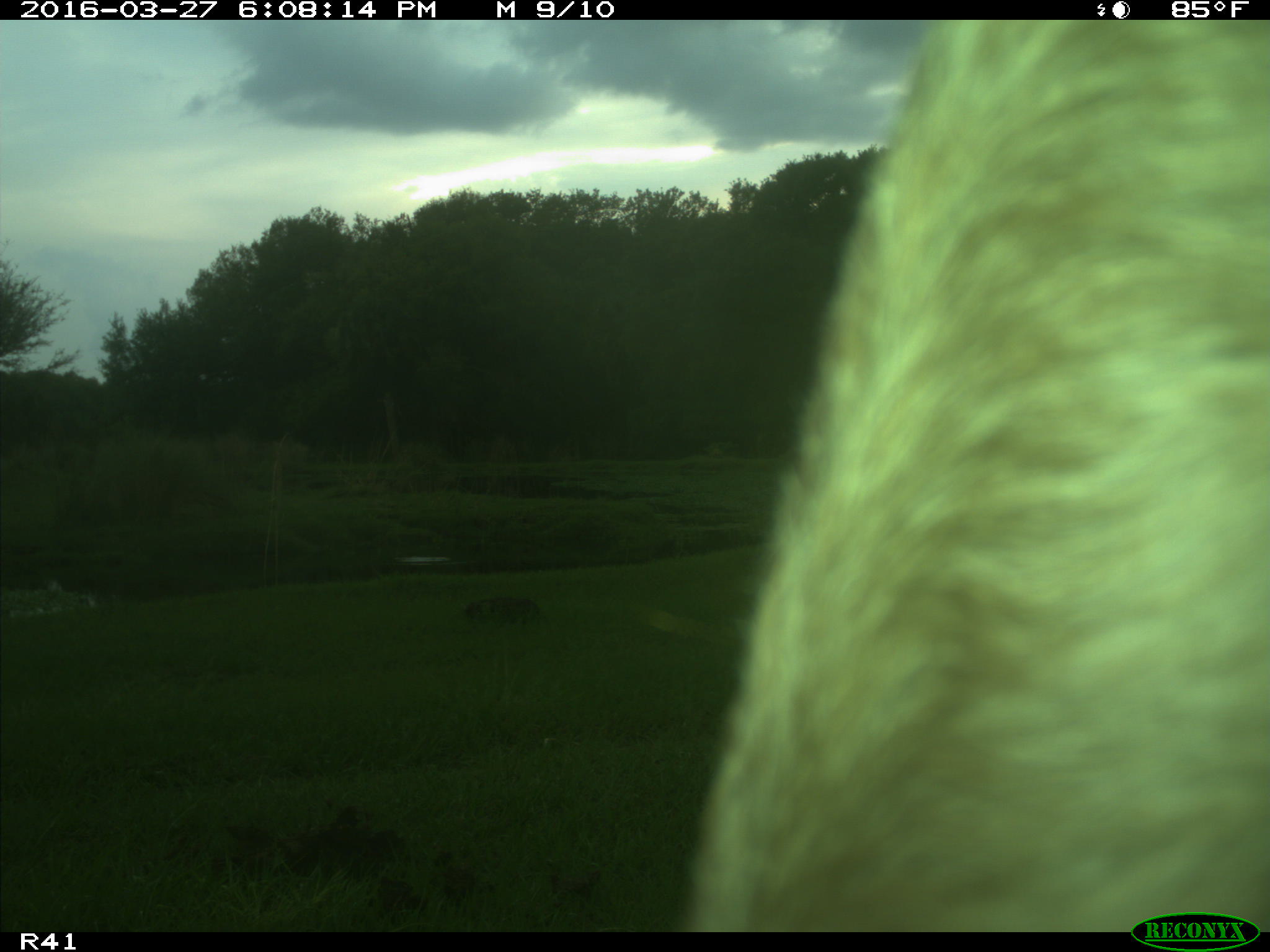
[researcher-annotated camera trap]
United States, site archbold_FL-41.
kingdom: Animalia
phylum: Chordata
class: Mammalia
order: Artiodactyla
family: Bovidae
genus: Bos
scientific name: Bos taurus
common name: domestic cow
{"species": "Bos taurus (domestic cow)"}